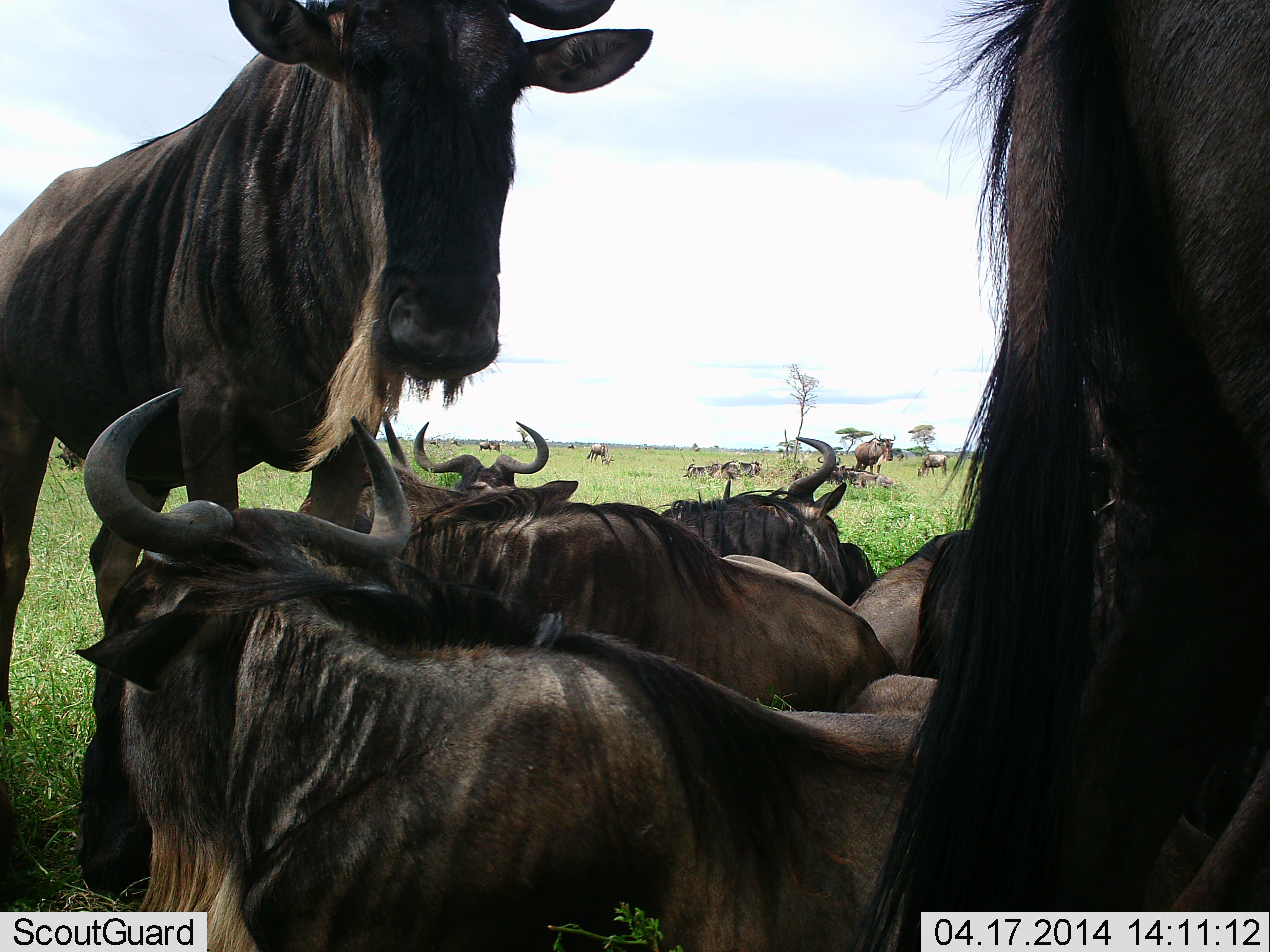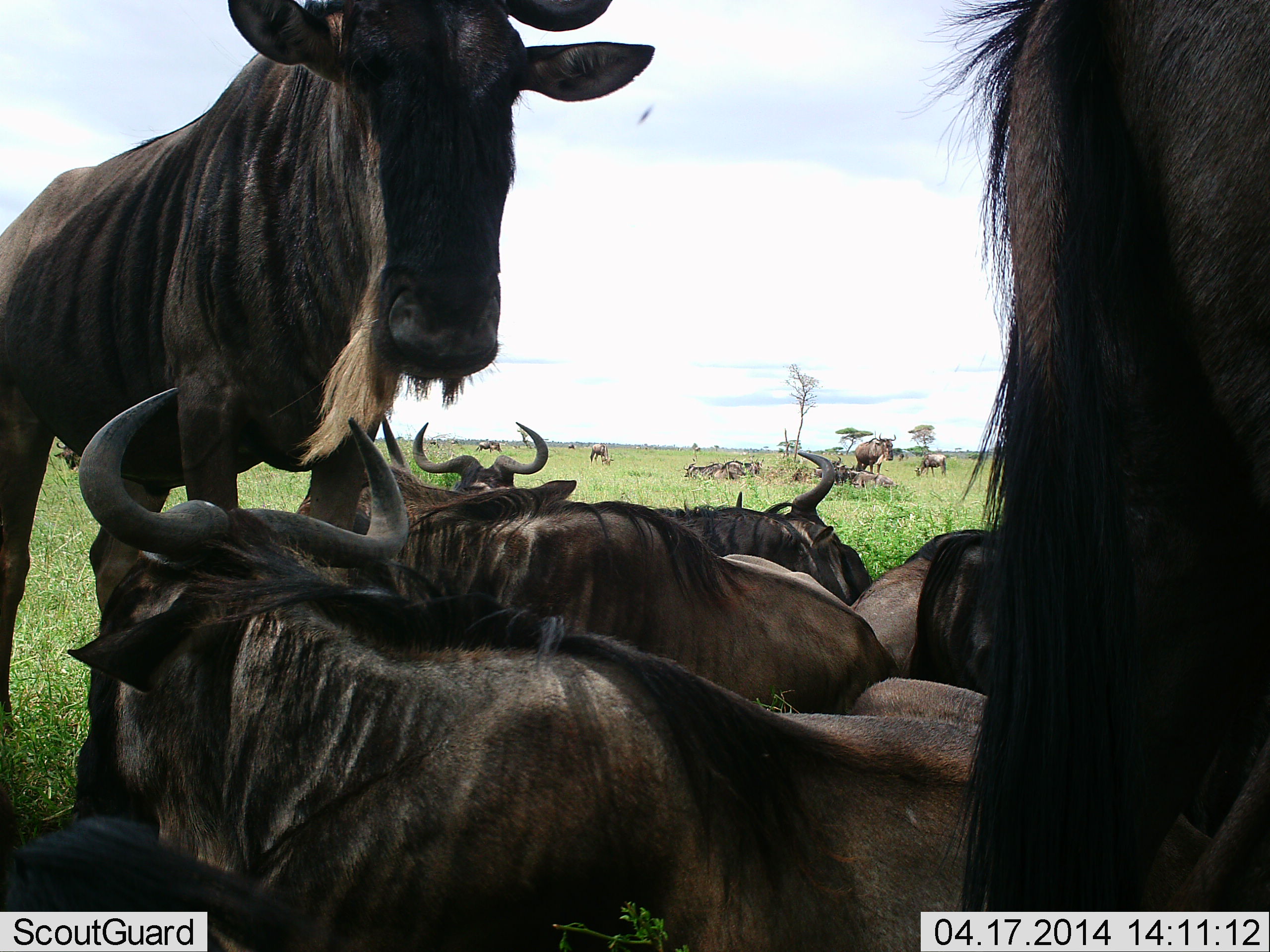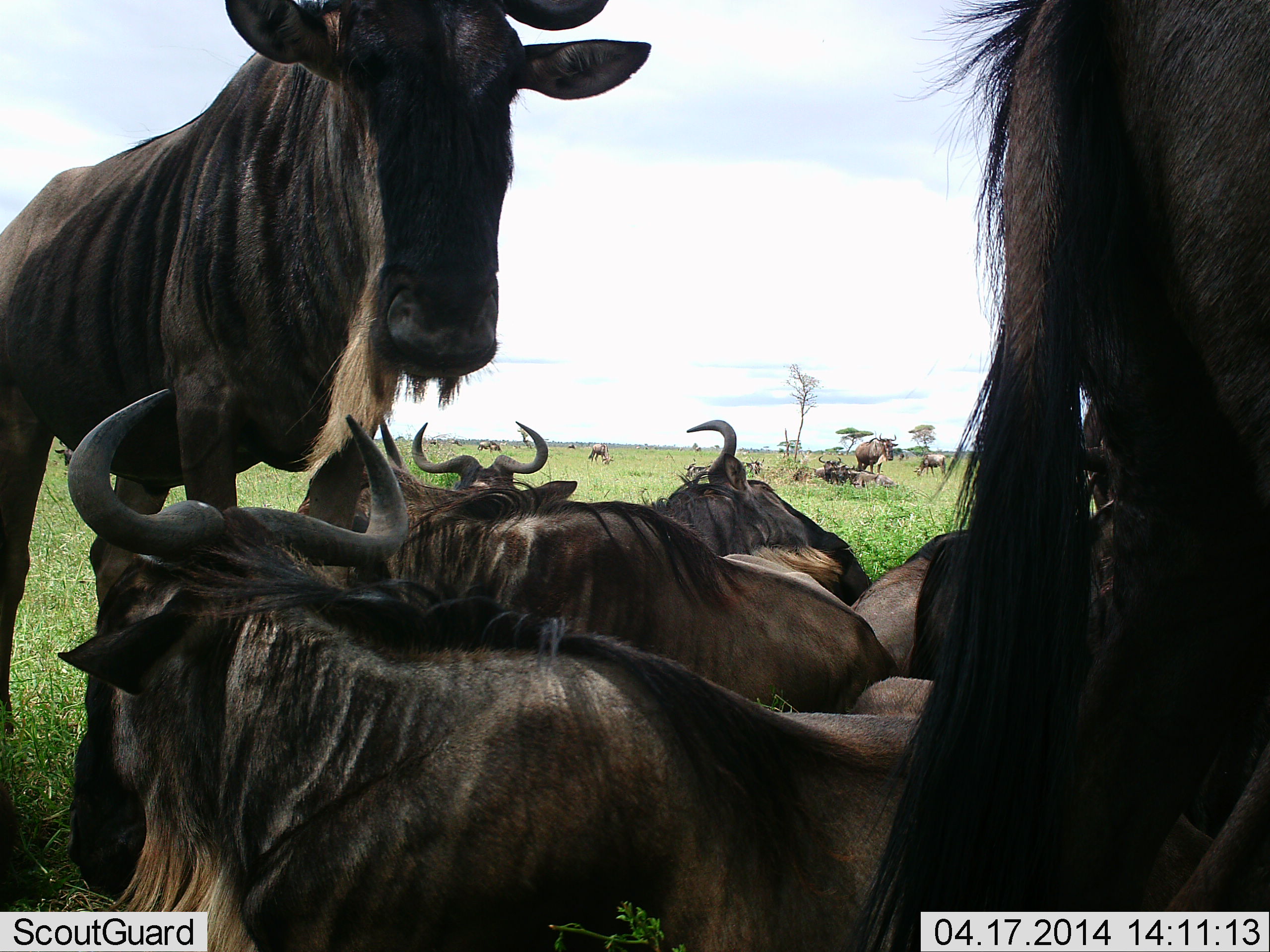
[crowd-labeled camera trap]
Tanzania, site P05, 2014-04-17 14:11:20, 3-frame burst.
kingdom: Animalia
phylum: Chordata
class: Mammalia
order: Artiodactyla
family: Bovidae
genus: Connochaetes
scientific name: Connochaetes taurinus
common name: blue wildebeest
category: wildebeest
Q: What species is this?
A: Wildebeest (blue wildebeest) (Connochaetes taurinus).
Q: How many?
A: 11-50.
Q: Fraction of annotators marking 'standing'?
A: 59%.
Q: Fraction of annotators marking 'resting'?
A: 93%.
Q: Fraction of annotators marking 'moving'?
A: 11%.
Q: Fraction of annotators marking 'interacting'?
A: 15%.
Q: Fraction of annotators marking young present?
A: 4%.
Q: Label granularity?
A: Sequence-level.